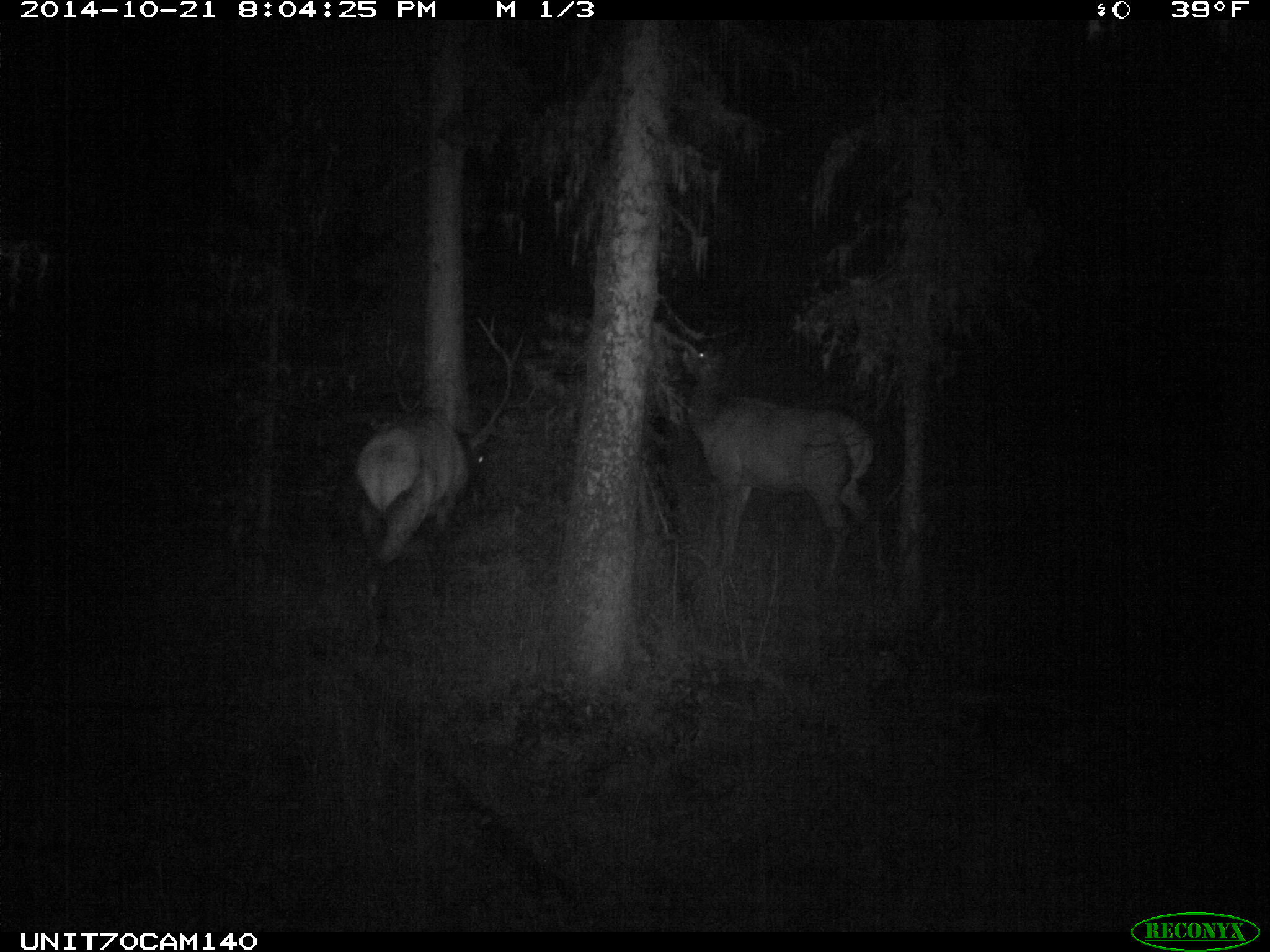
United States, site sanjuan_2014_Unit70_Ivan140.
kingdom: Animalia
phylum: Chordata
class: Mammalia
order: Artiodactyla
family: Cervidae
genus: Cervus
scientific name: Cervus elaphus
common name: red deer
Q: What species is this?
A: Cervus elaphus (red deer).